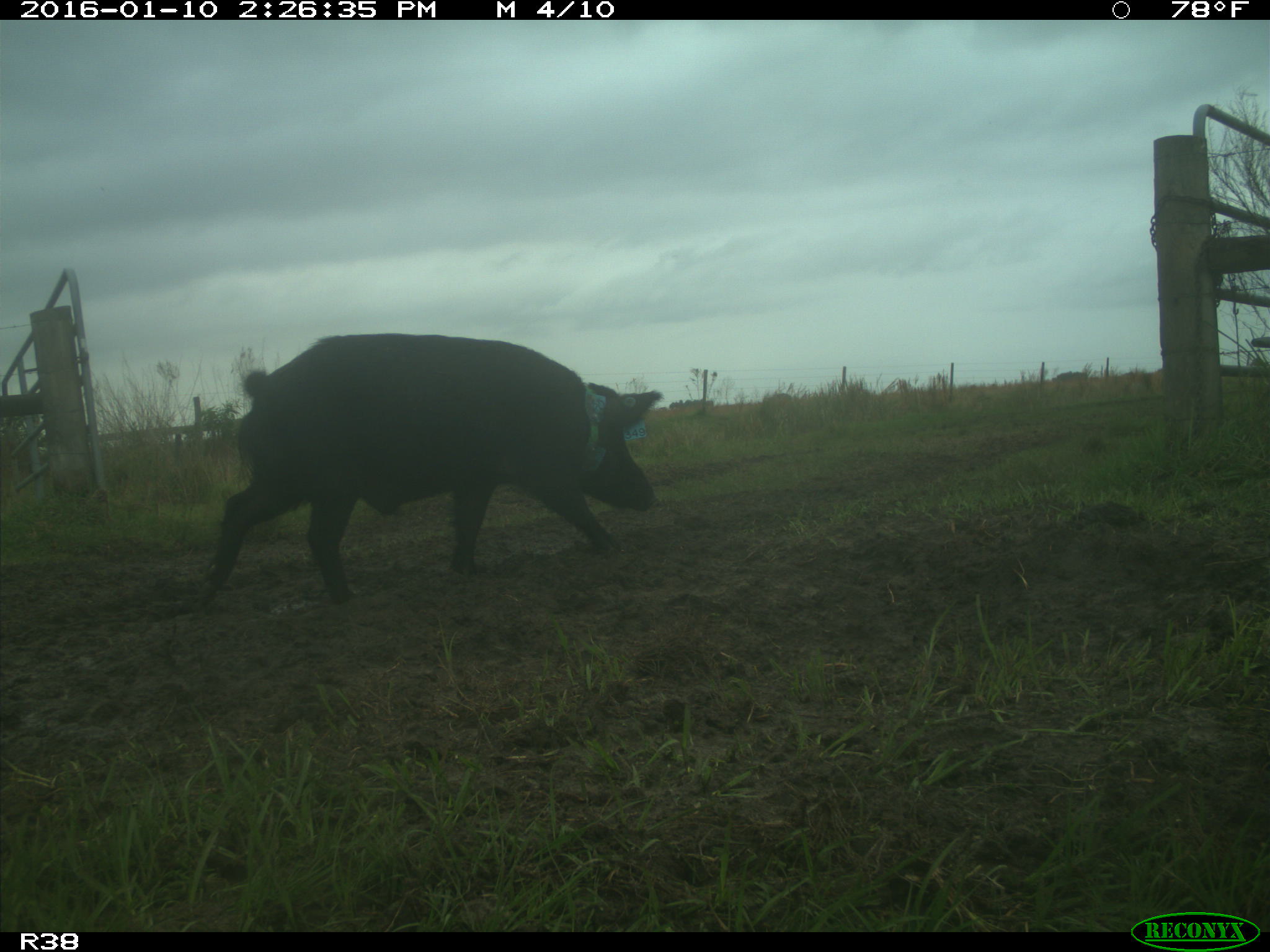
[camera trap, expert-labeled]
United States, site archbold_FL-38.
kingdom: Animalia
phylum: Chordata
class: Mammalia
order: Artiodactyla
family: Suidae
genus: Sus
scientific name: Sus scrofa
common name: wild boar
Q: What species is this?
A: Sus scrofa (wild boar).